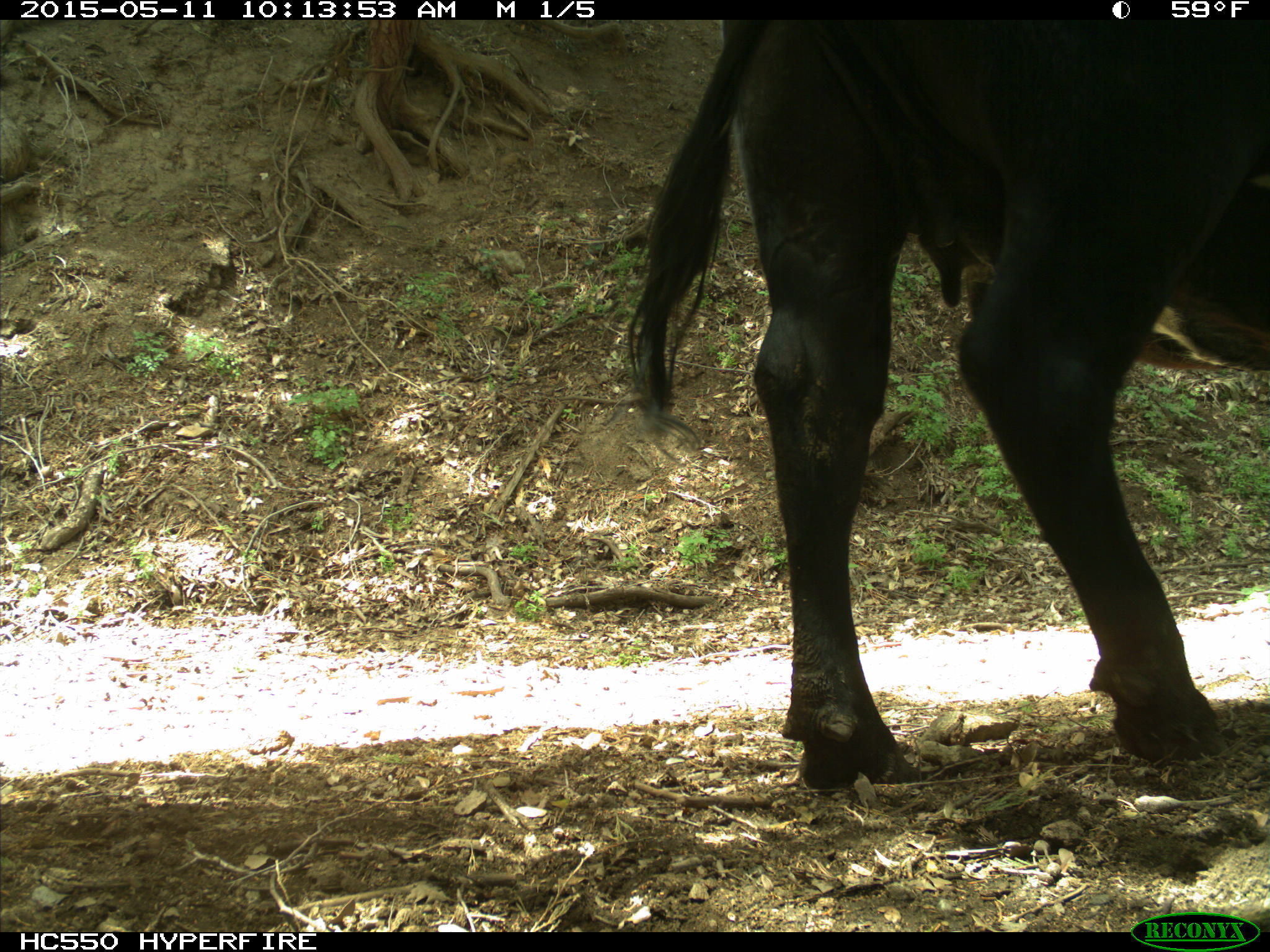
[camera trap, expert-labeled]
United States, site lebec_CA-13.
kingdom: Animalia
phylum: Chordata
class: Mammalia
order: Artiodactyla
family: Bovidae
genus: Bos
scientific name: Bos taurus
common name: domestic cow